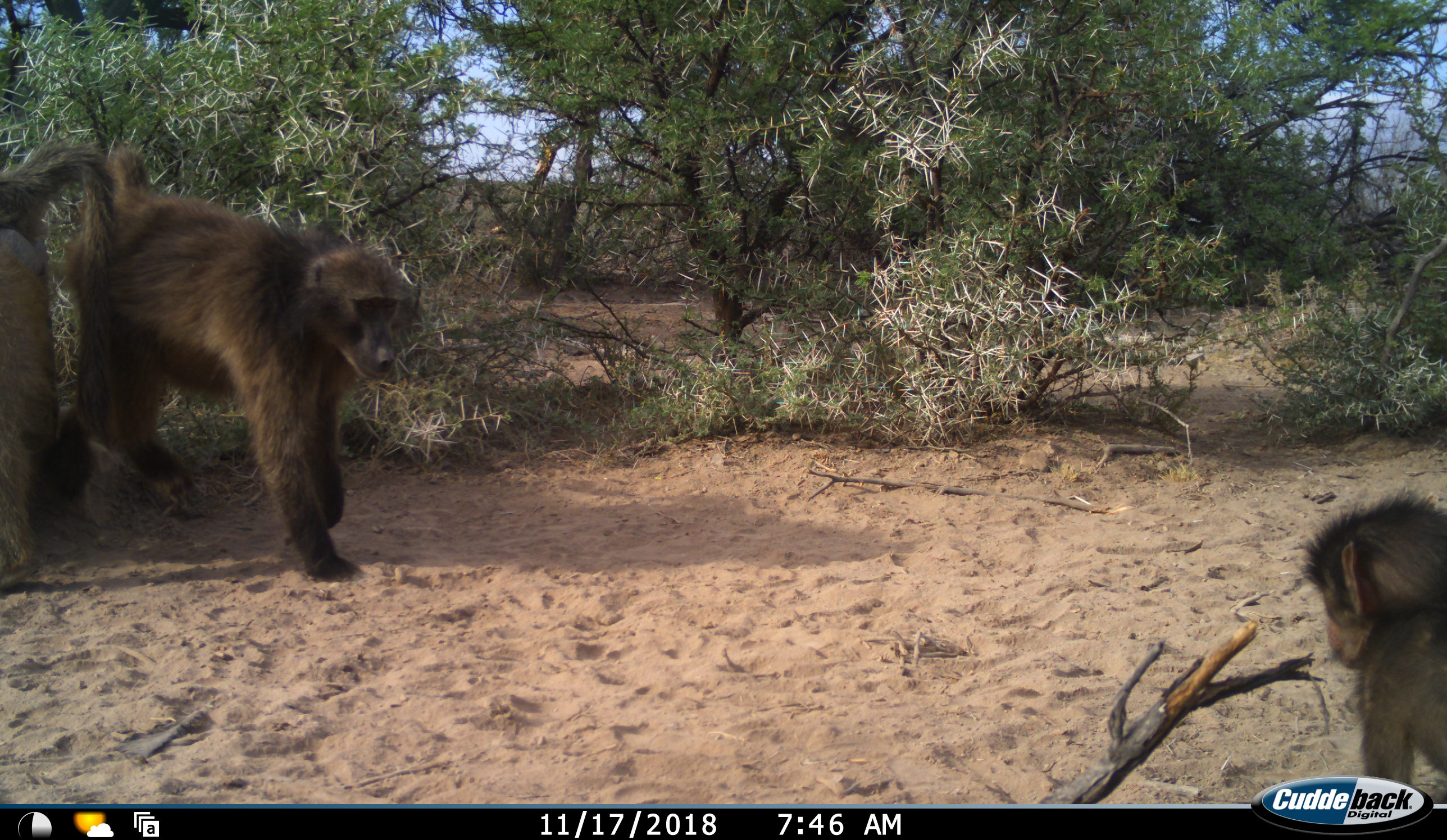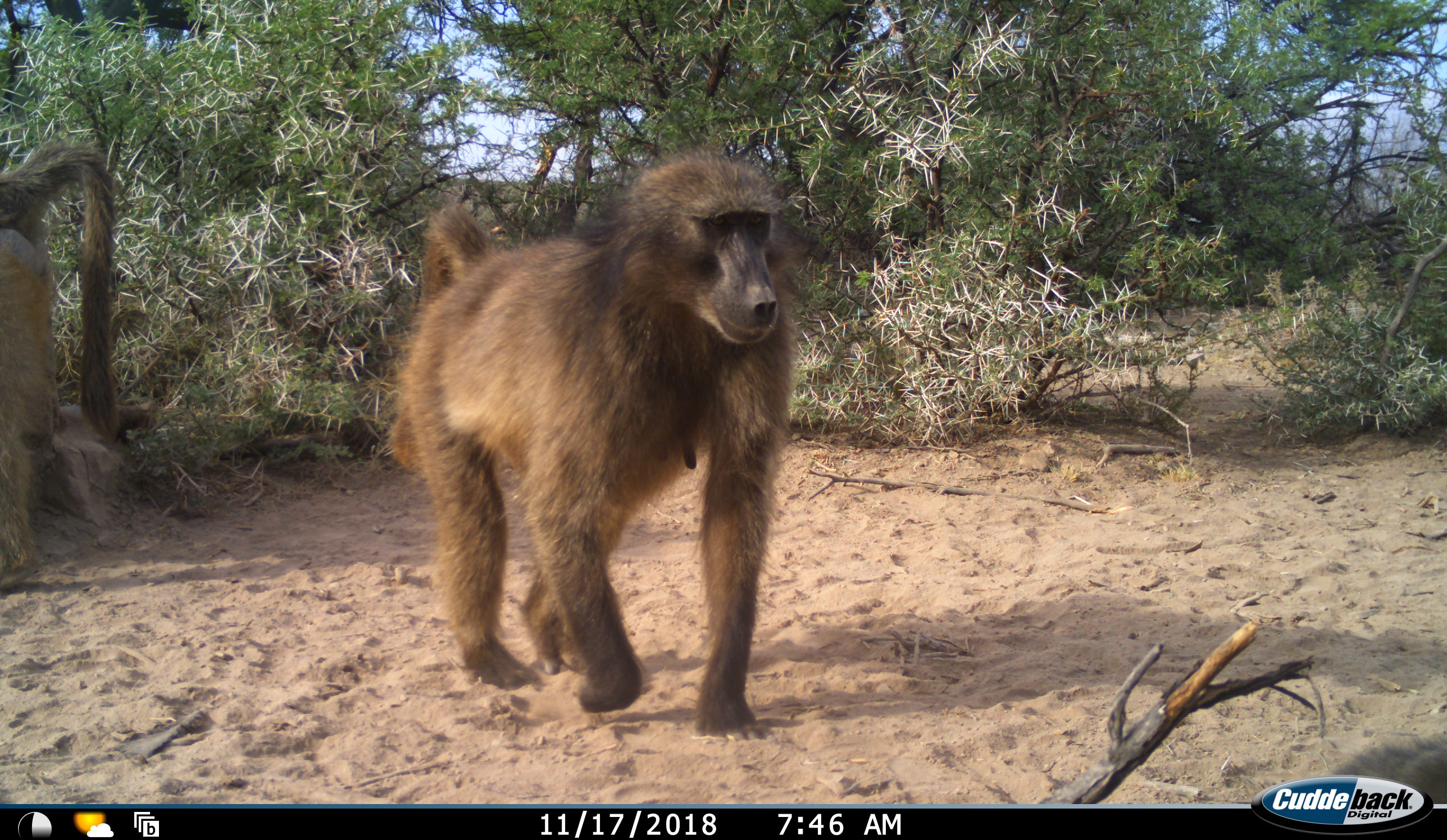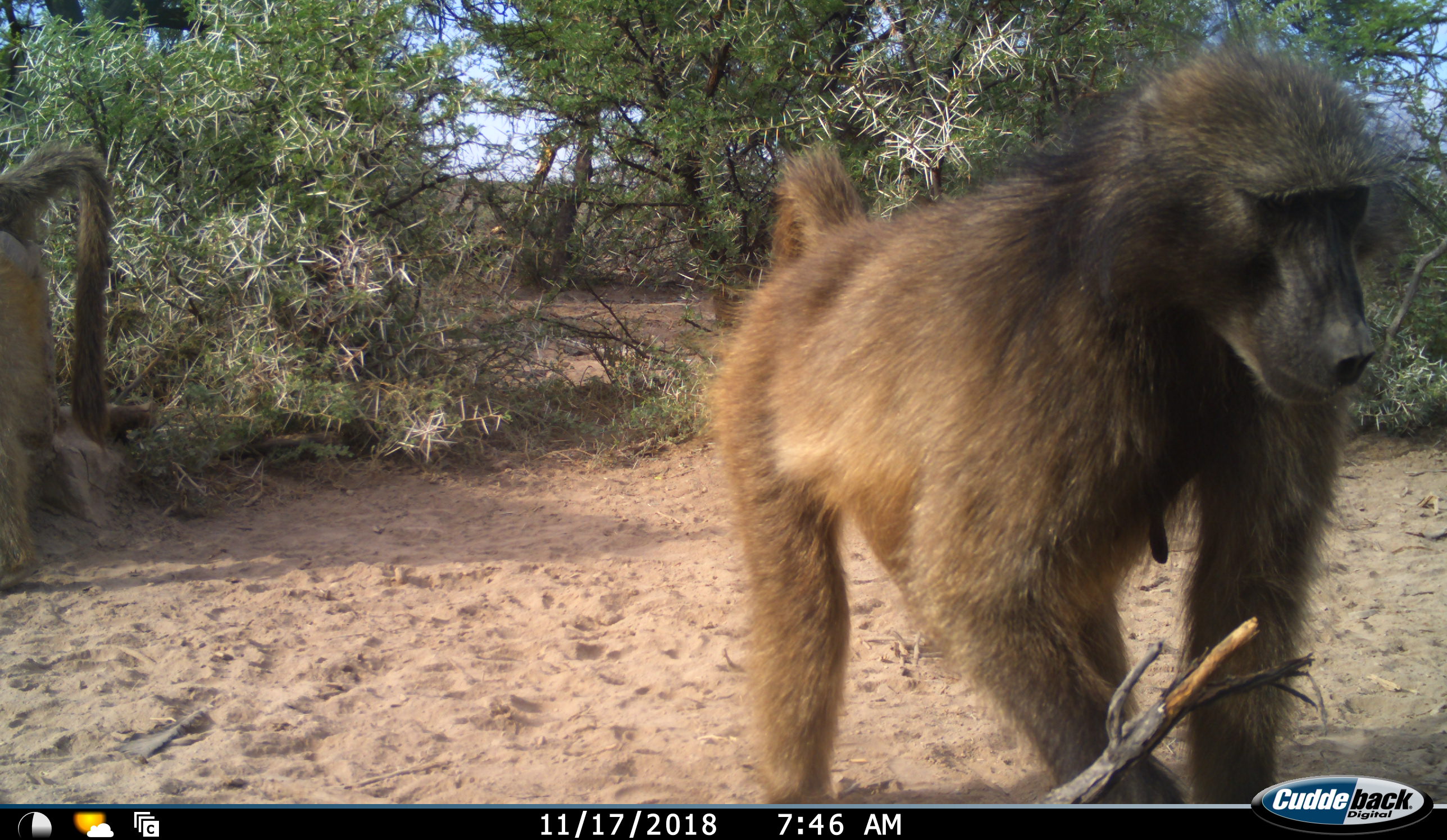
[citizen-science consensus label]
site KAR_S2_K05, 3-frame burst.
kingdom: Animalia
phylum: Chordata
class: Mammalia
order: Primates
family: Cercopithecidae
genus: Papio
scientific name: Papio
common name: baboon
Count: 3.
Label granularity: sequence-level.